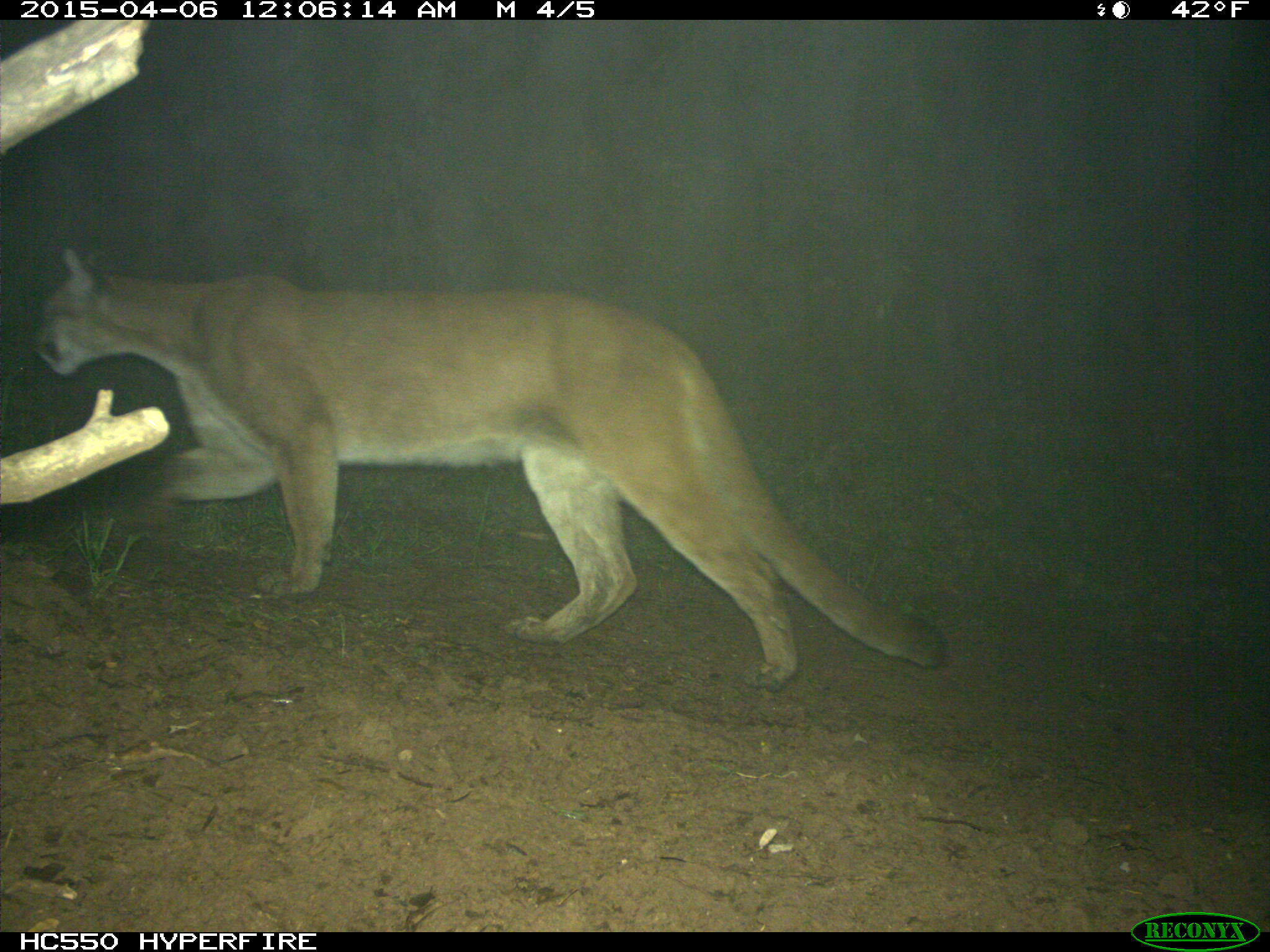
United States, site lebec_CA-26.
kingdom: Animalia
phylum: Chordata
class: Mammalia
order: Carnivora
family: Felidae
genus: Puma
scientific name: Puma concolor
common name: mountain lion